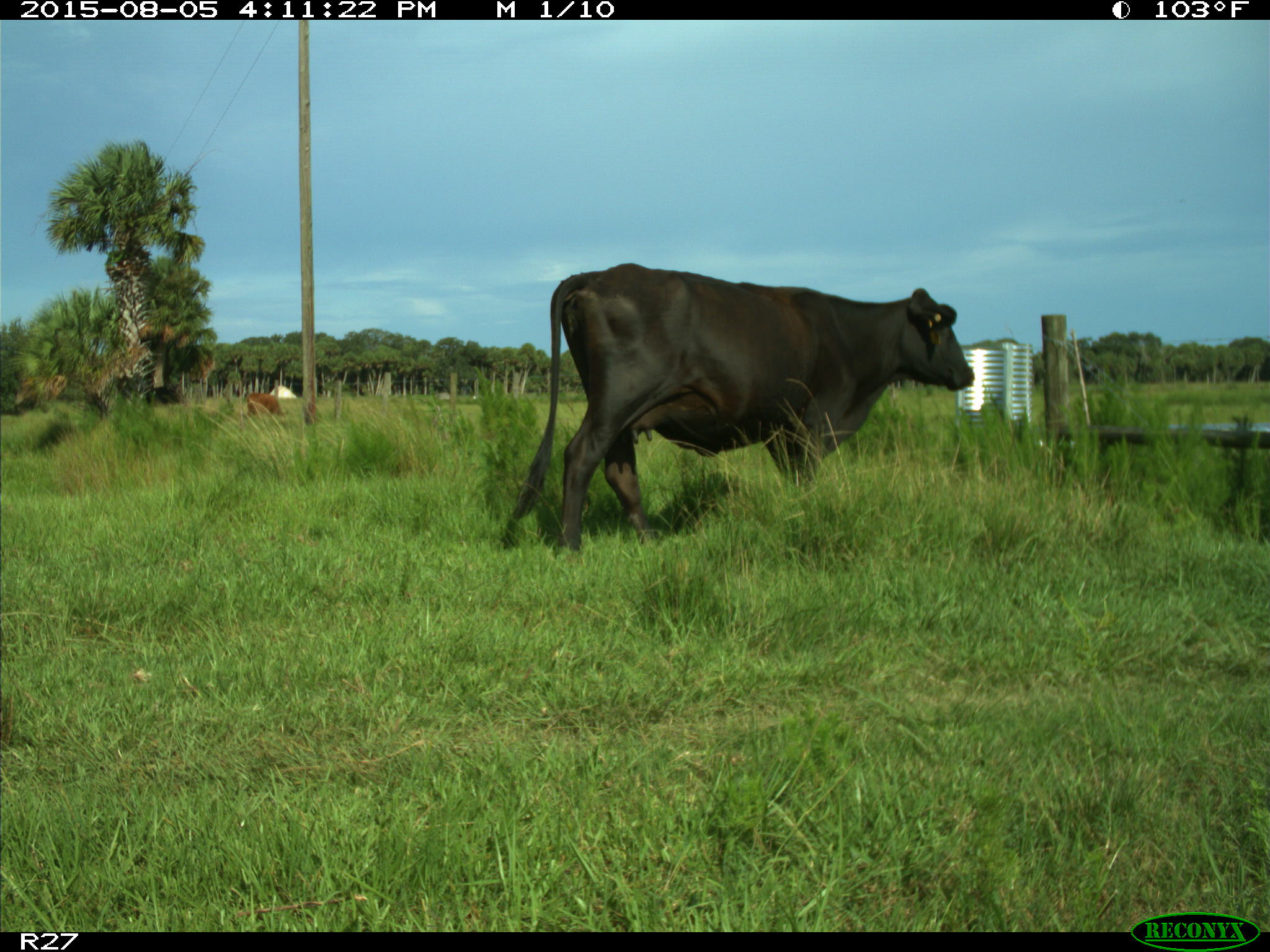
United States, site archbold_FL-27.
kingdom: Animalia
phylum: Chordata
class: Mammalia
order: Artiodactyla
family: Bovidae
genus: Bos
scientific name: Bos taurus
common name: domestic cow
Bos taurus (domestic cow).